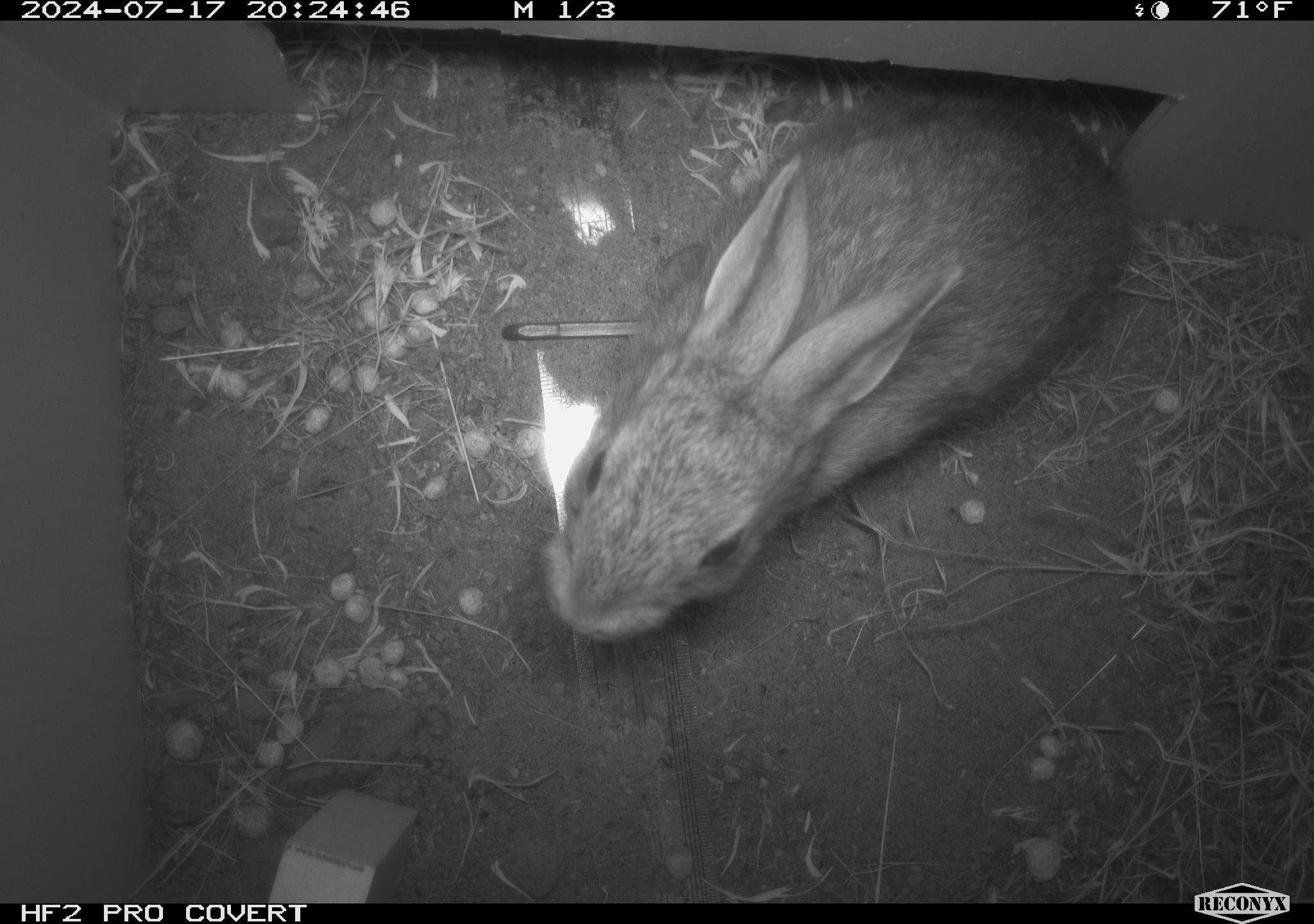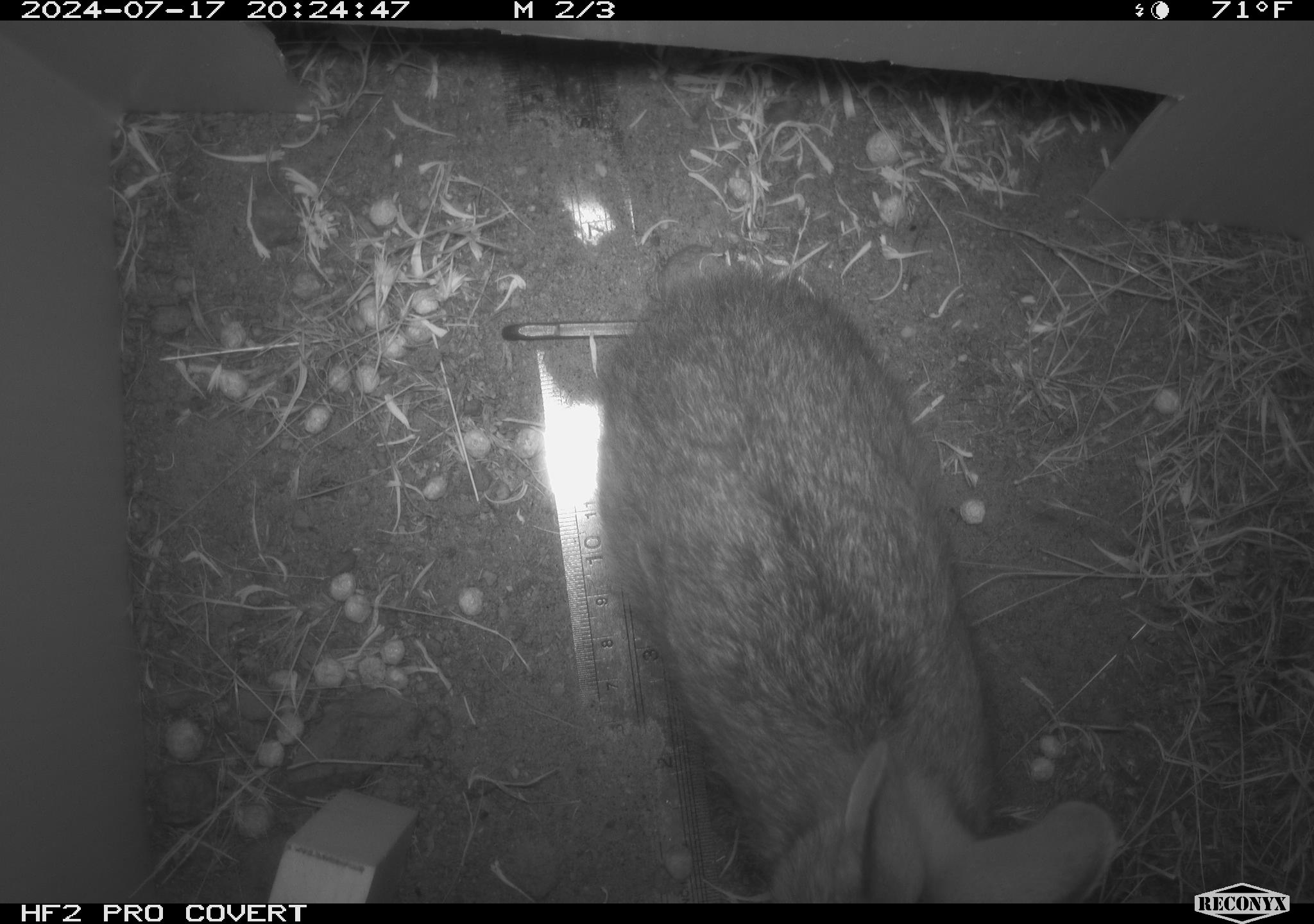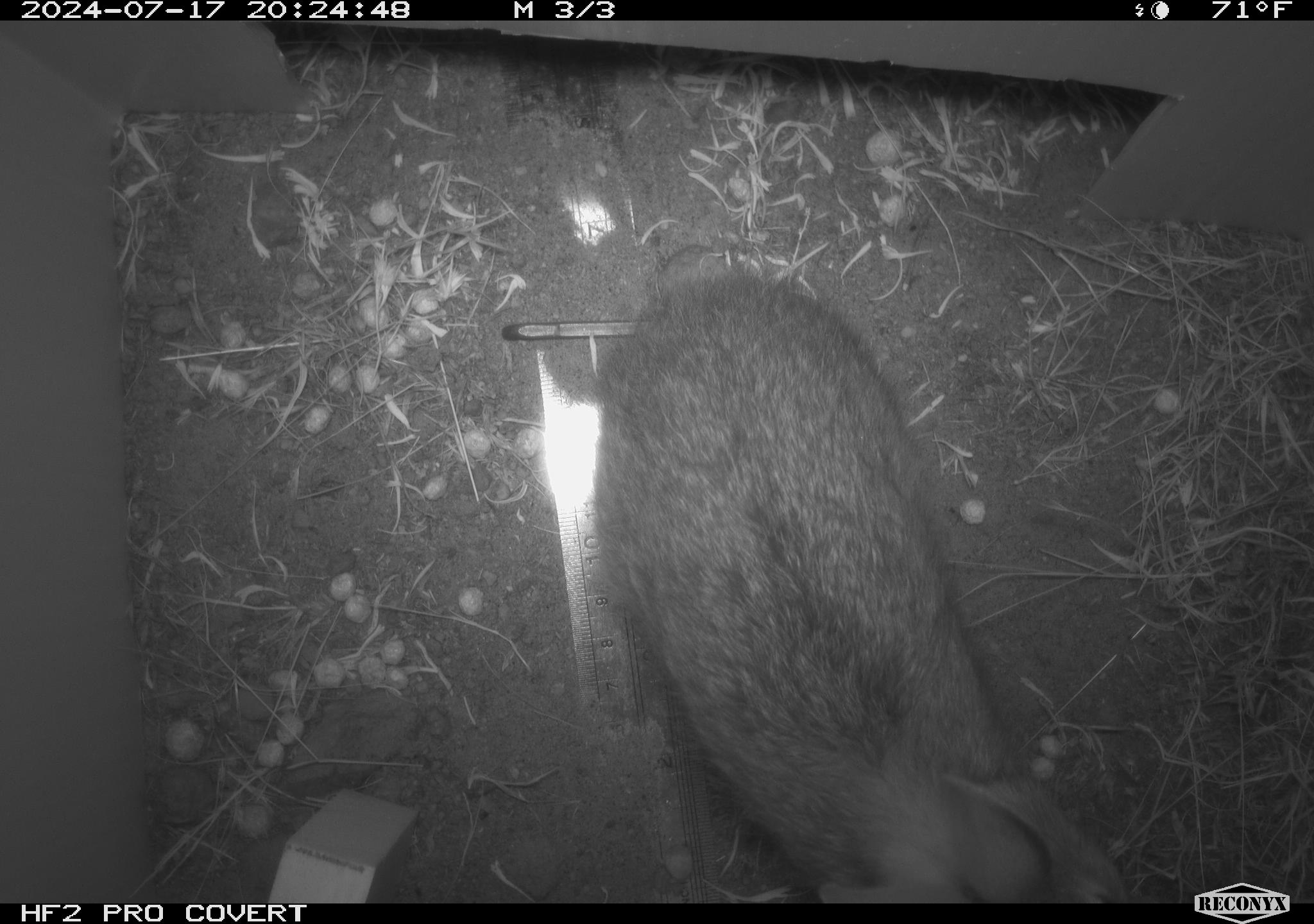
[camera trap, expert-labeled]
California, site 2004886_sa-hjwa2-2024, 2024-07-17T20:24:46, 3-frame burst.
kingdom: Animalia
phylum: Chordata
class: Mammalia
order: Lagomorpha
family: Leporidae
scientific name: Leporidae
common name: rabbit or hare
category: rabbit and hare family